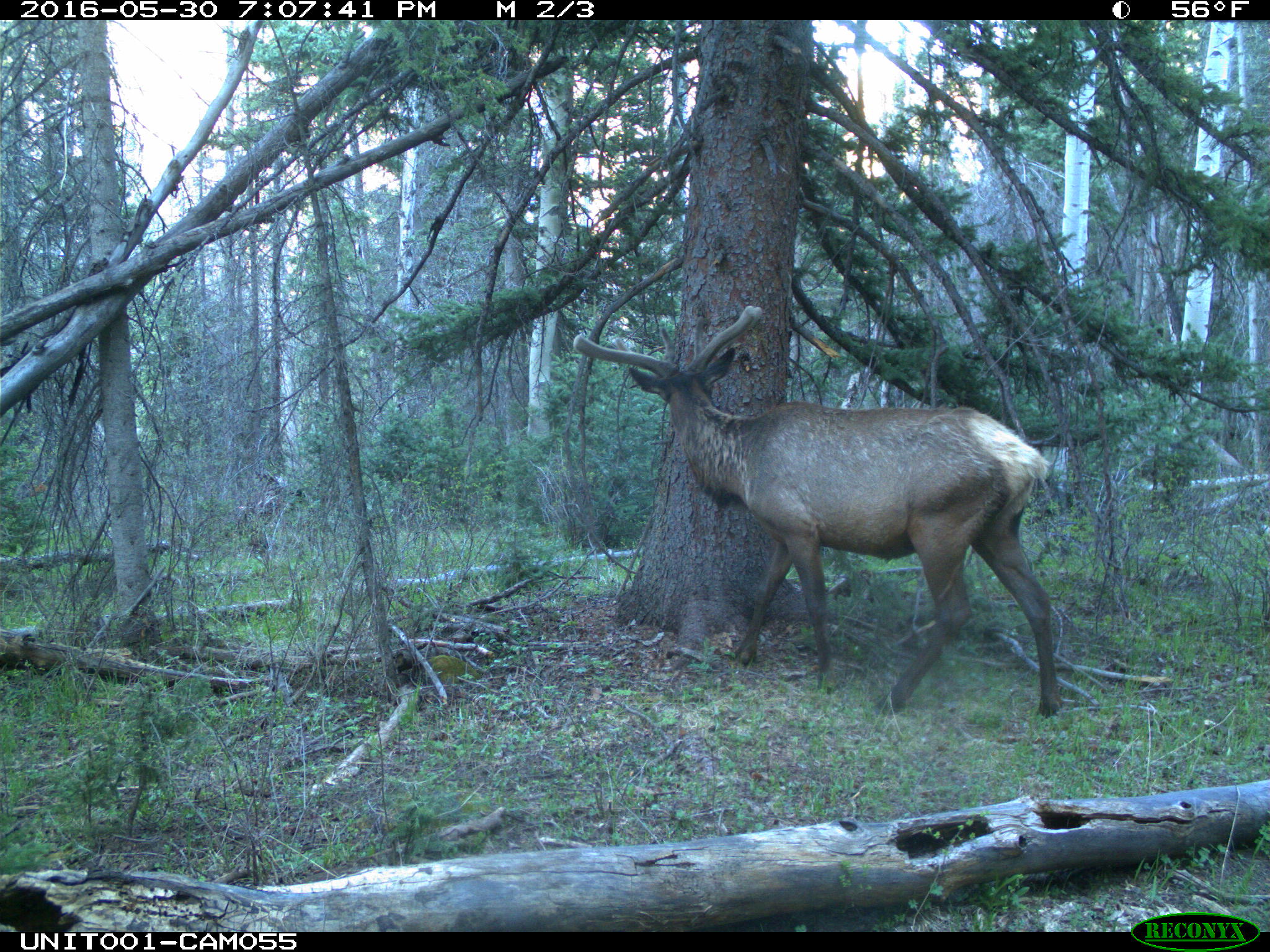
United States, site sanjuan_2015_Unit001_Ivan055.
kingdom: Animalia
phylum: Chordata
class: Mammalia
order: Artiodactyla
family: Cervidae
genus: Cervus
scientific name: Cervus elaphus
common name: red deer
Cervus elaphus (red deer).